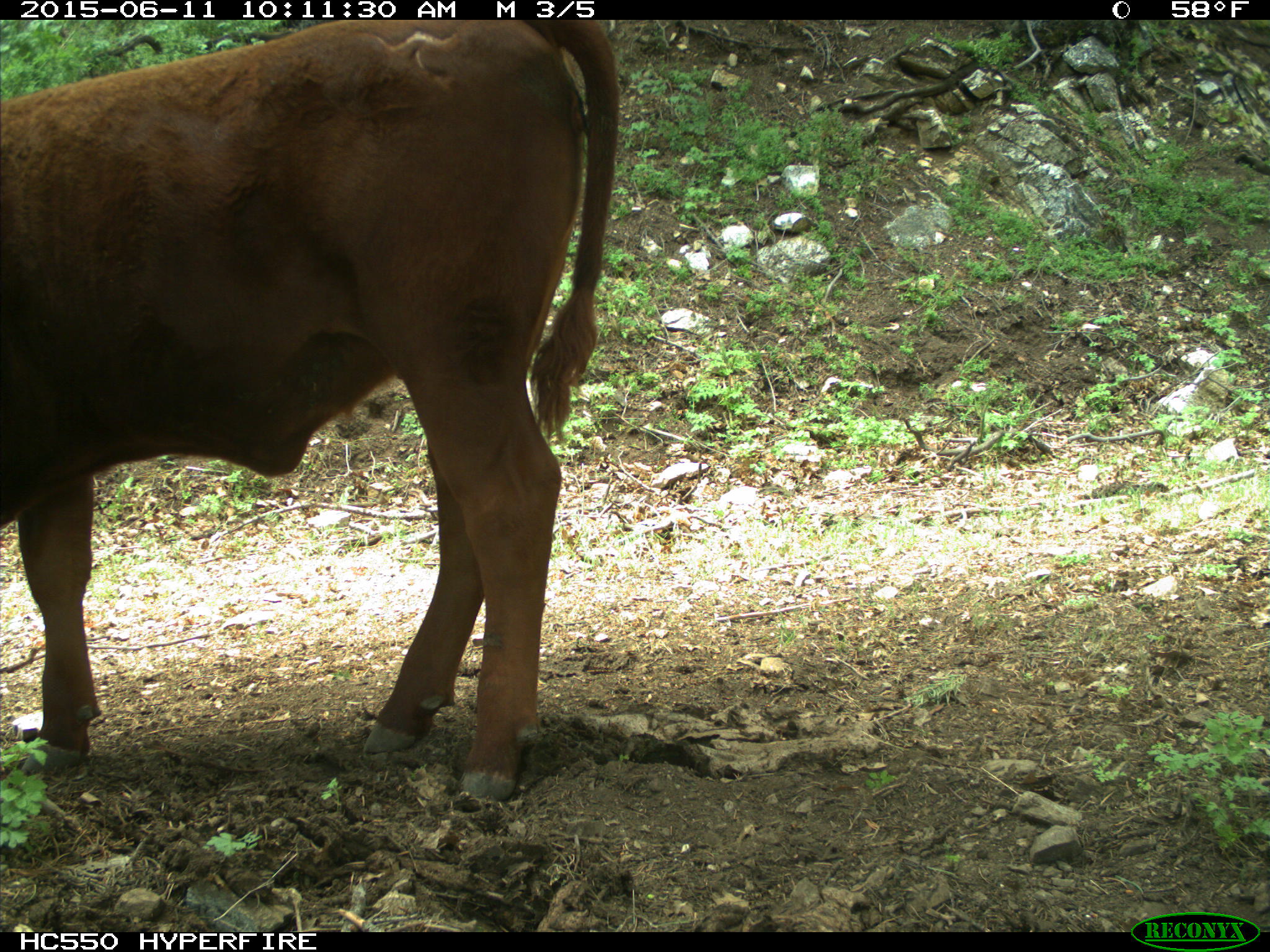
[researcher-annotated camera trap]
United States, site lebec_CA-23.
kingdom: Animalia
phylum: Chordata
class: Mammalia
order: Artiodactyla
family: Bovidae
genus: Bos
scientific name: Bos taurus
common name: domestic cow